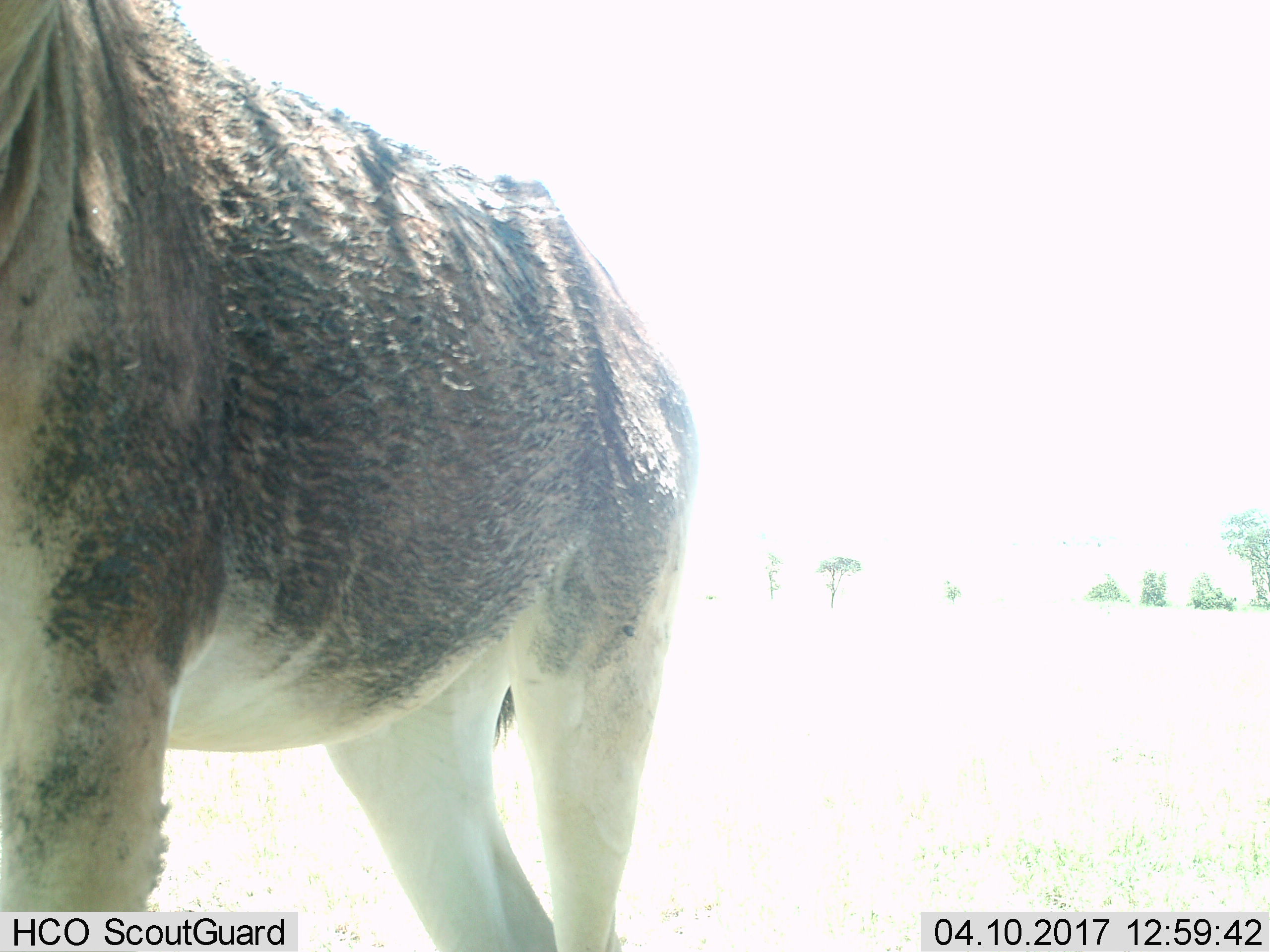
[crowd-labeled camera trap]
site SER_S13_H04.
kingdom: Animalia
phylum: Chordata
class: Mammalia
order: Artiodactyla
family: Bovidae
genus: Alcelaphus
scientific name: Alcelaphus buselaphus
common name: hartebeest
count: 1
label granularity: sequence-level